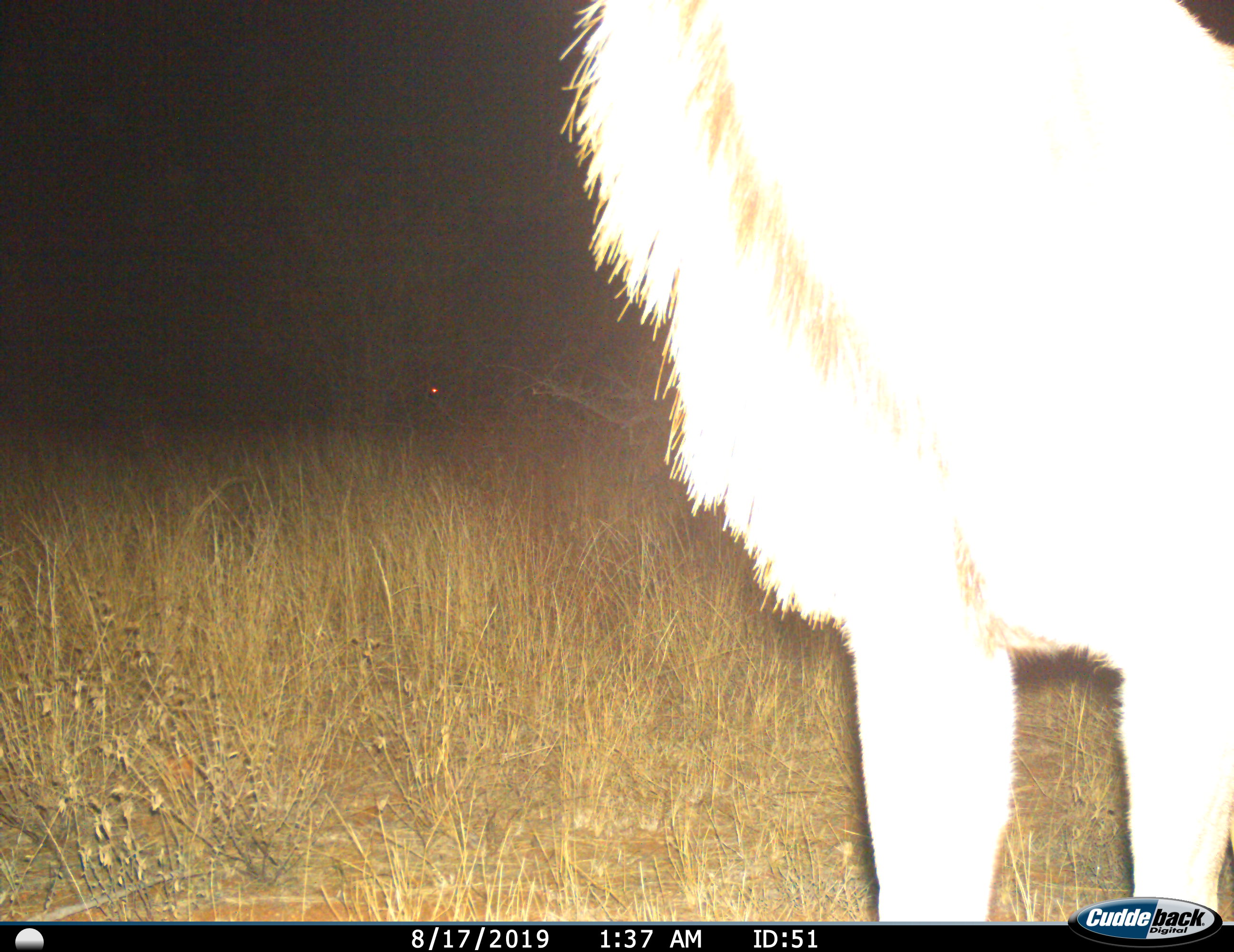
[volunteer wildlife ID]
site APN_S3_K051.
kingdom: Animalia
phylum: Chordata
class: Mammalia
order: Artiodactyla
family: Bovidae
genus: Tragelaphus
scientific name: Tragelaphus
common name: kudu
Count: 1.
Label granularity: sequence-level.